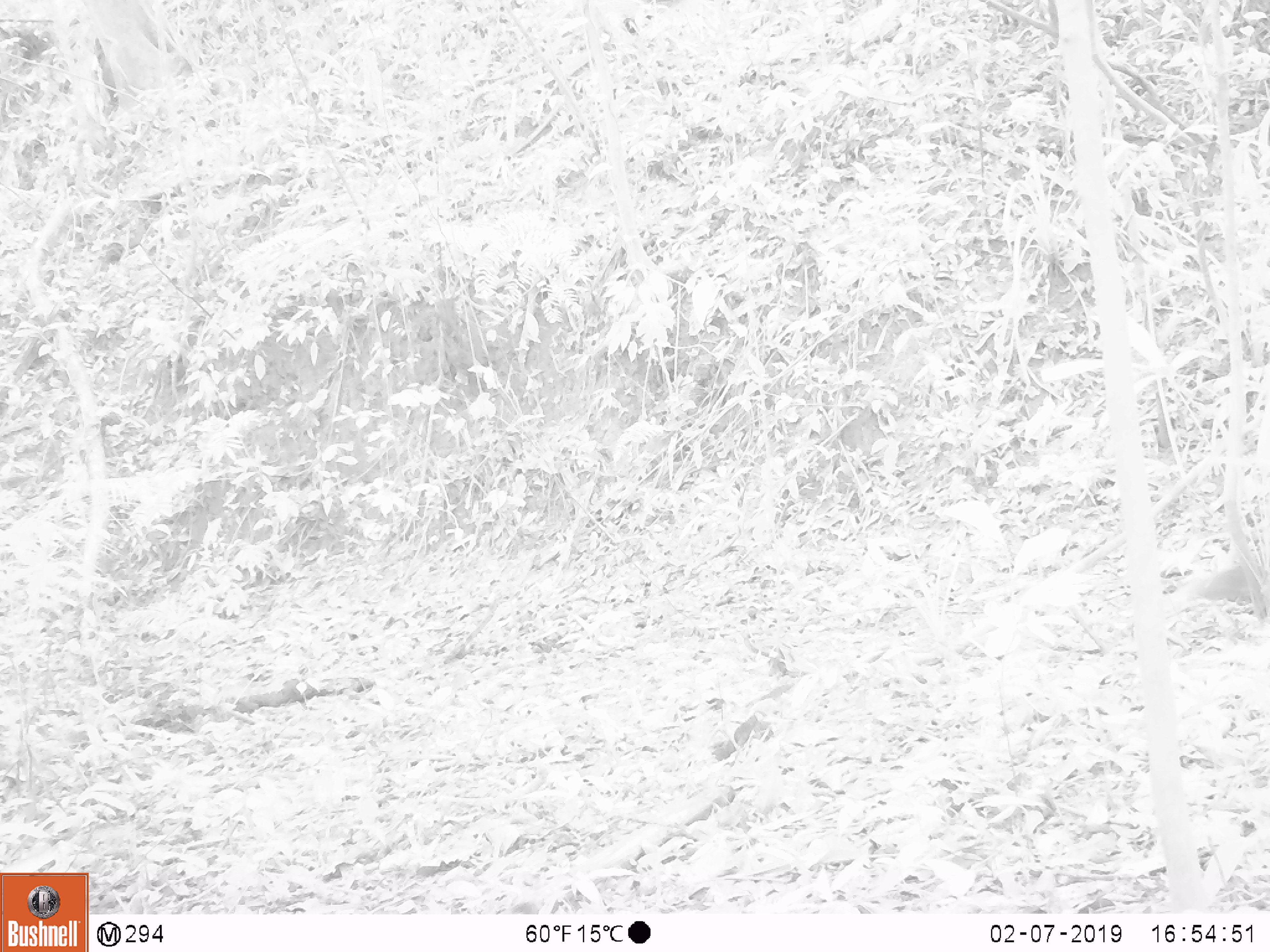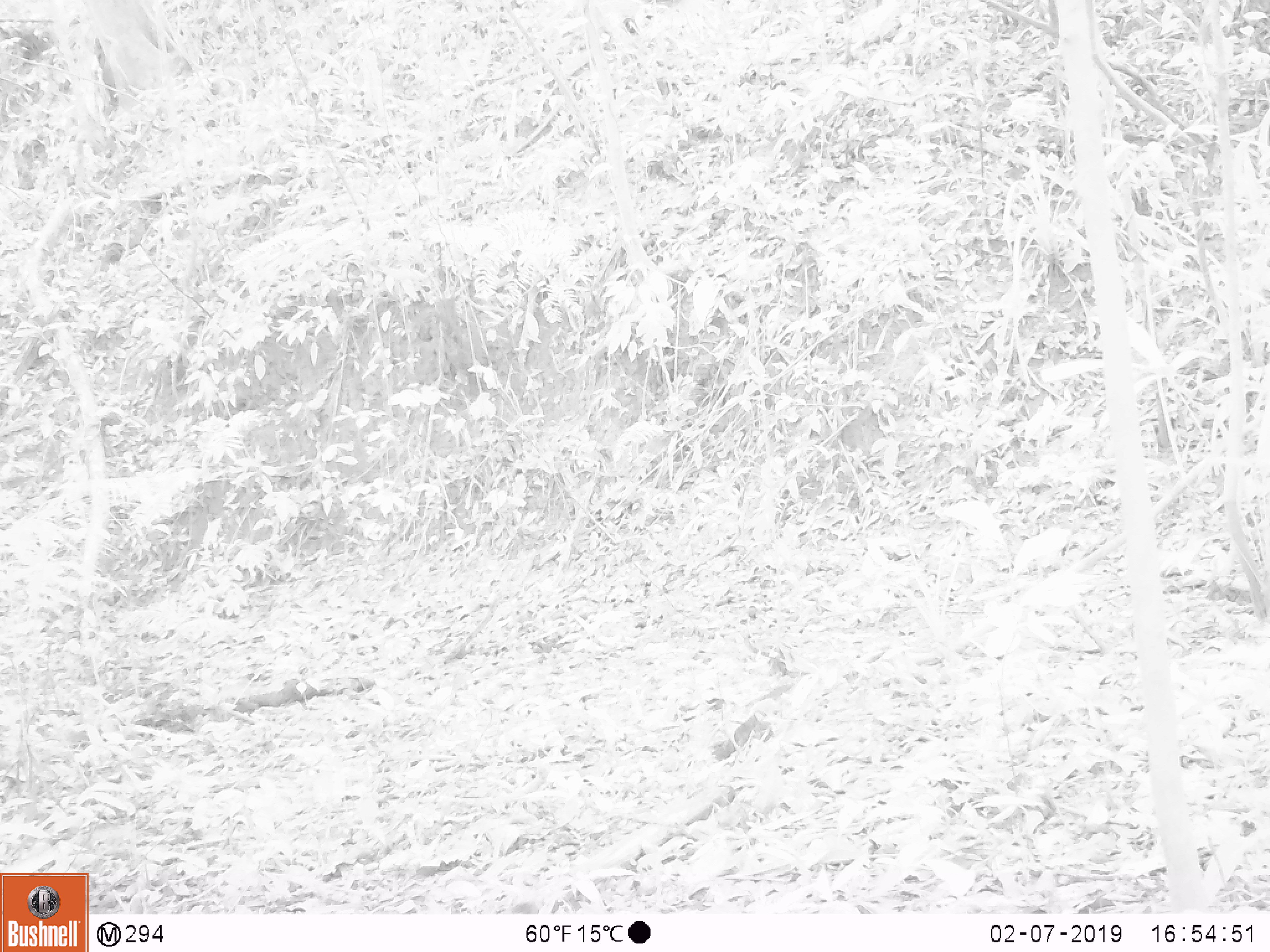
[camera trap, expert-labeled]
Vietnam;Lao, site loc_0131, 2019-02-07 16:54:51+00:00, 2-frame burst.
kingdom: Animalia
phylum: Chordata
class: Mammalia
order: Carnivora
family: Herpestidae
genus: Urva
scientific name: Urva urva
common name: crab-eating mongoose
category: crab eating mongoose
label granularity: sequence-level